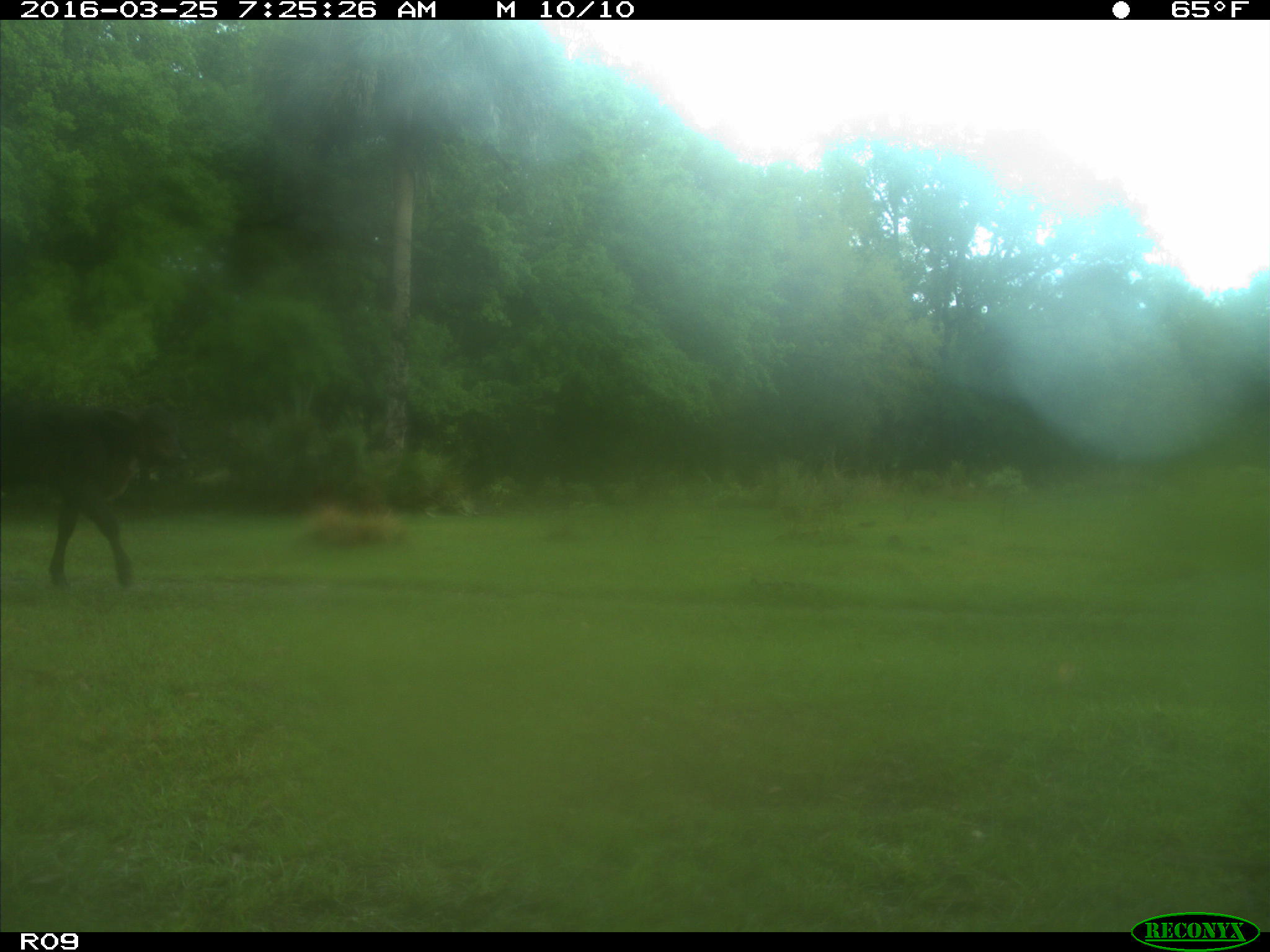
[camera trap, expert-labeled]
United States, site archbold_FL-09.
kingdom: Animalia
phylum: Chordata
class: Mammalia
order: Artiodactyla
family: Bovidae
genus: Bos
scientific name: Bos taurus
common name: domestic cow